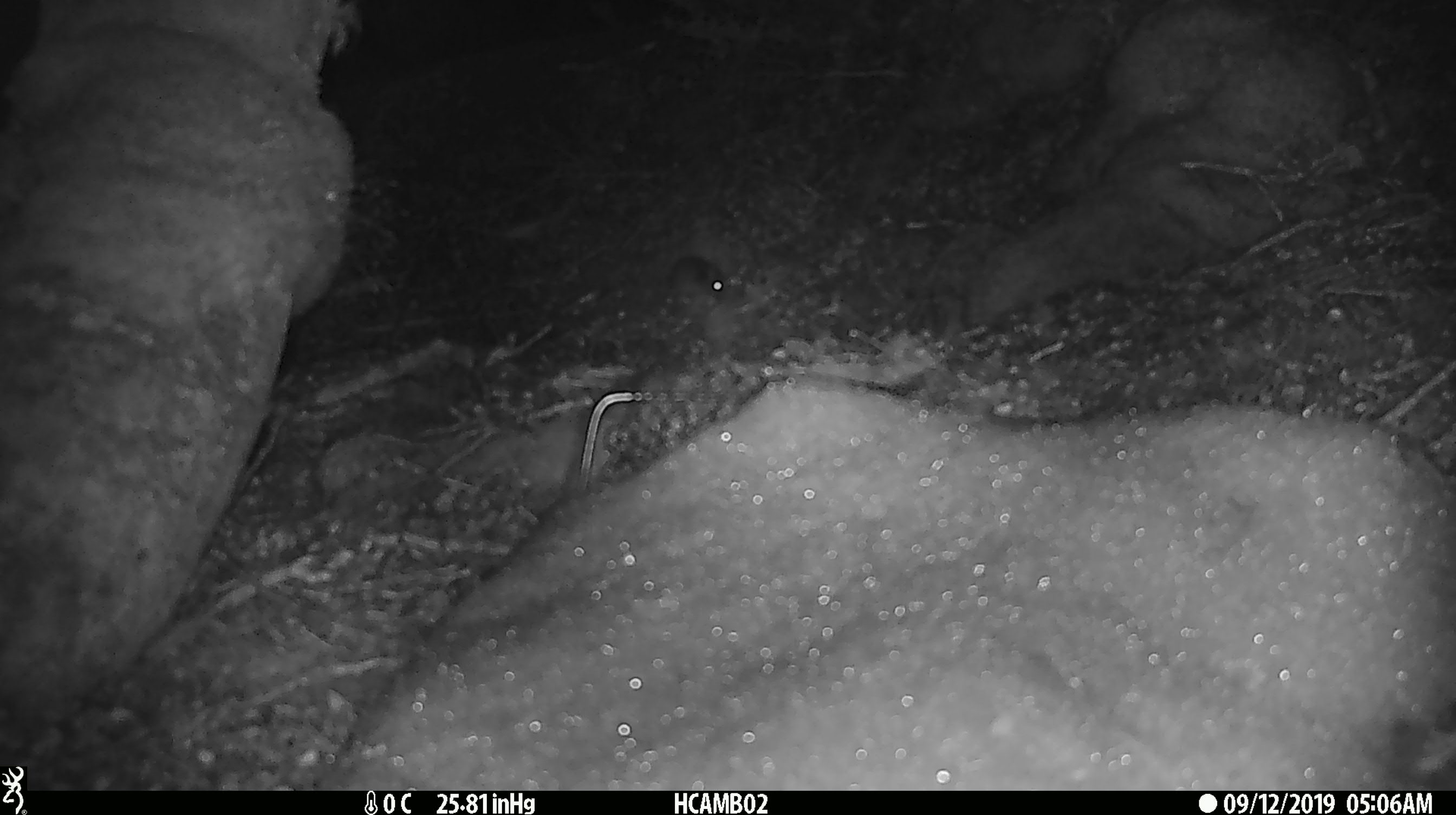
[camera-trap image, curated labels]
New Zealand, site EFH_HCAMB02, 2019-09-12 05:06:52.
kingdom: Animalia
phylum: Chordata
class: Mammalia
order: Rodentia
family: Muridae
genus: Mus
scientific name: Mus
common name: mouse